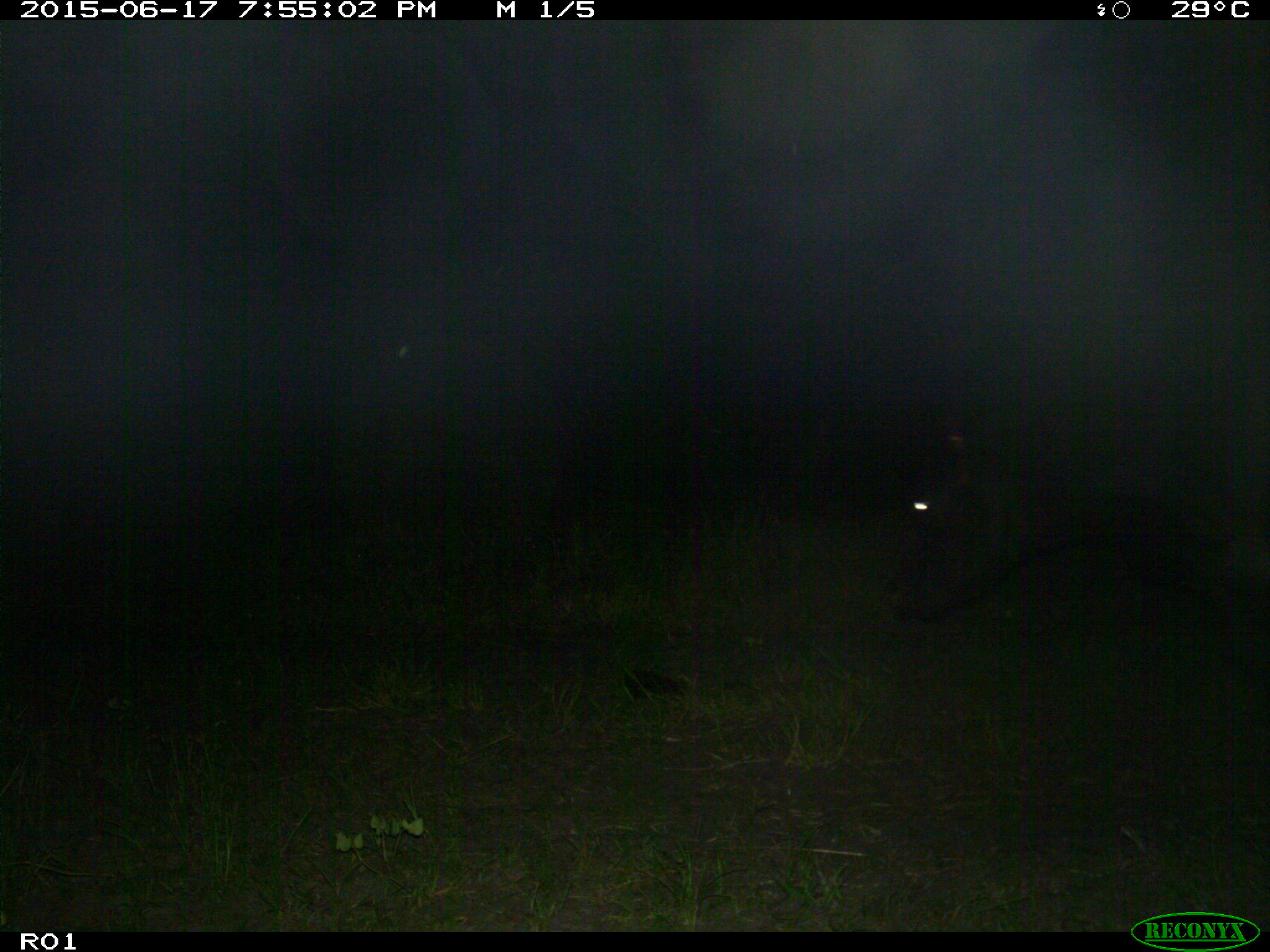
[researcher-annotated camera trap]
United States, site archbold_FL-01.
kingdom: Animalia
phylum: Chordata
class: Mammalia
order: Artiodactyla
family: Bovidae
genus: Bos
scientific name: Bos taurus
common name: domestic cow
Bos taurus (domestic cow).